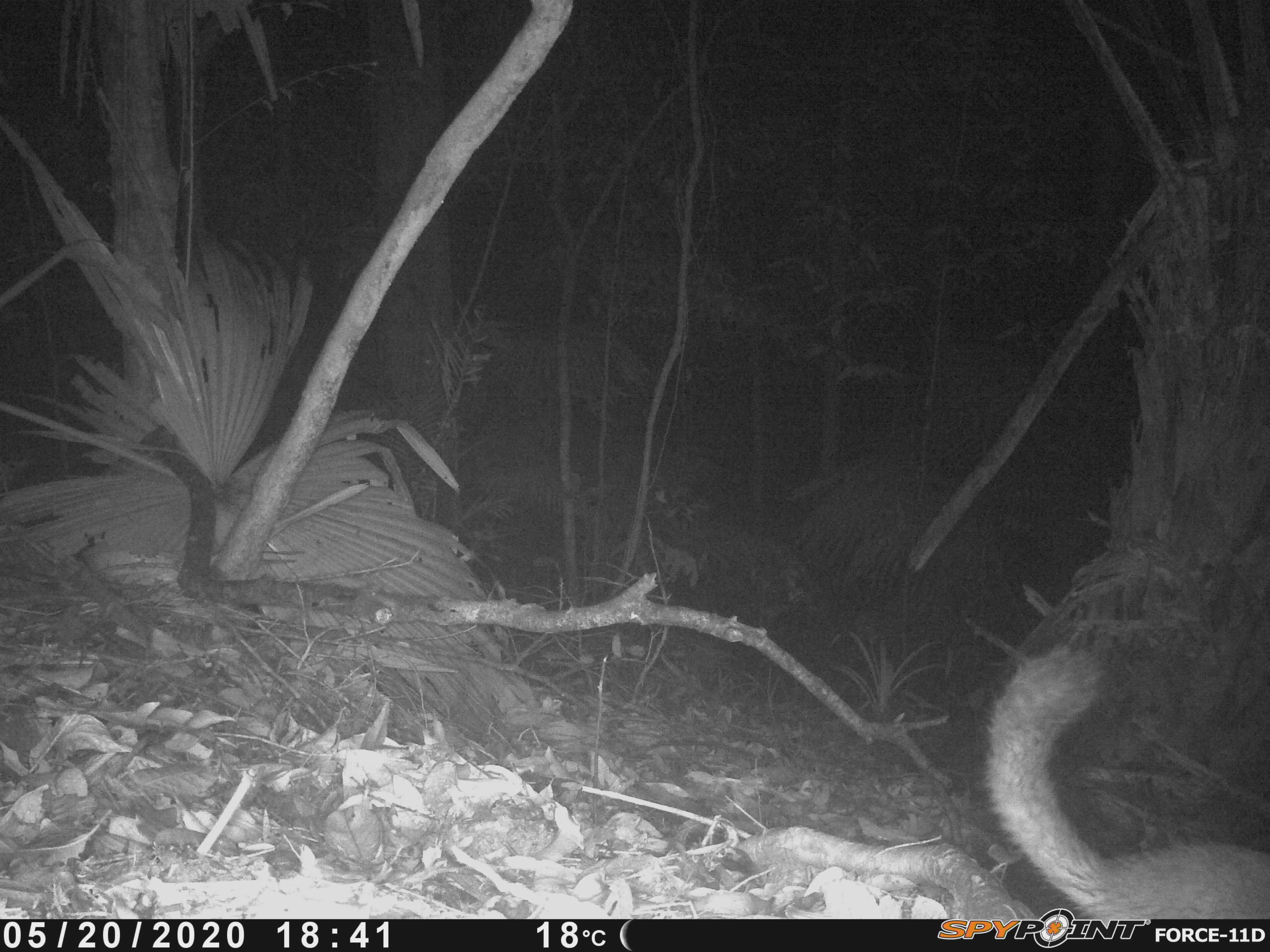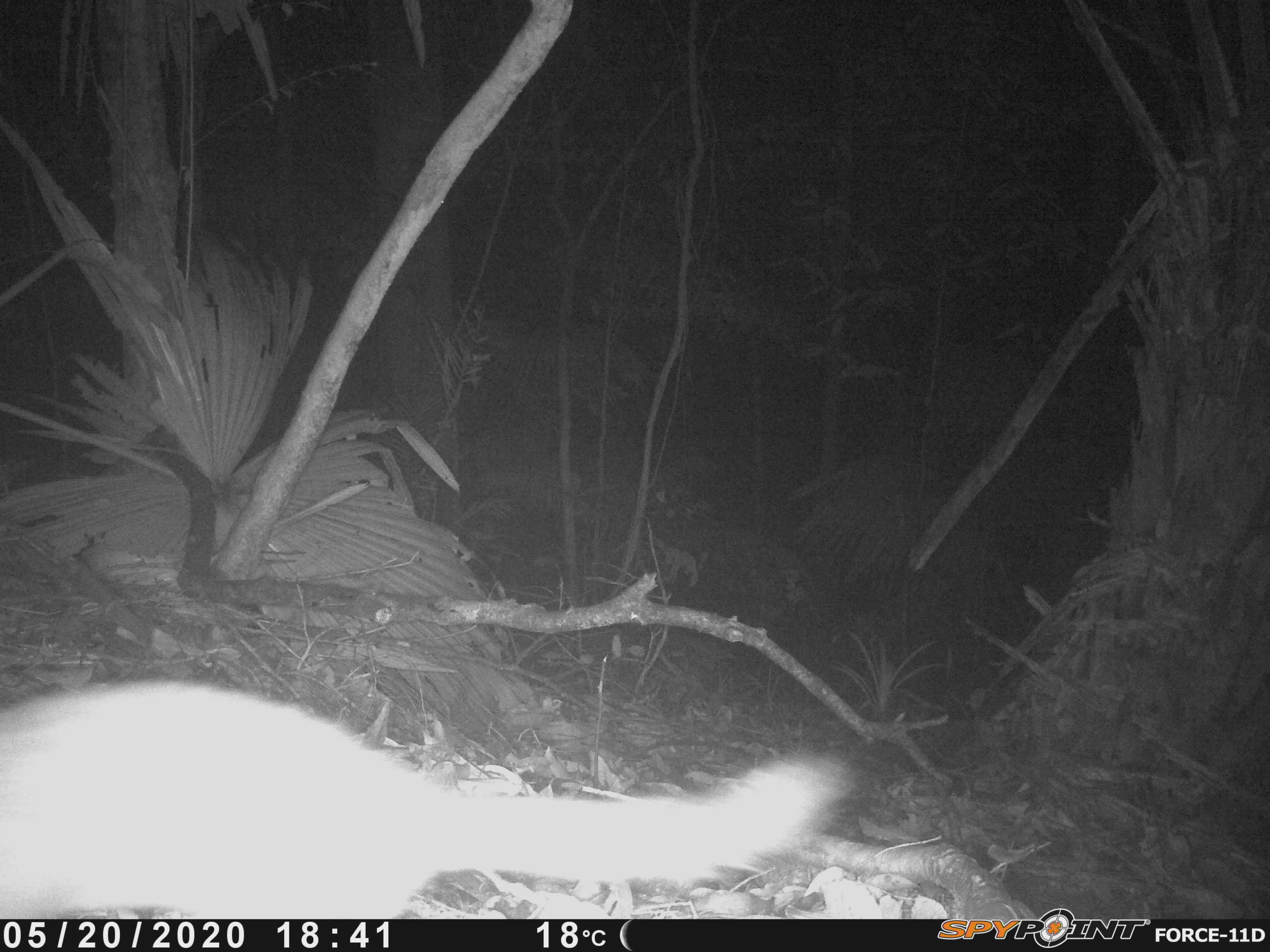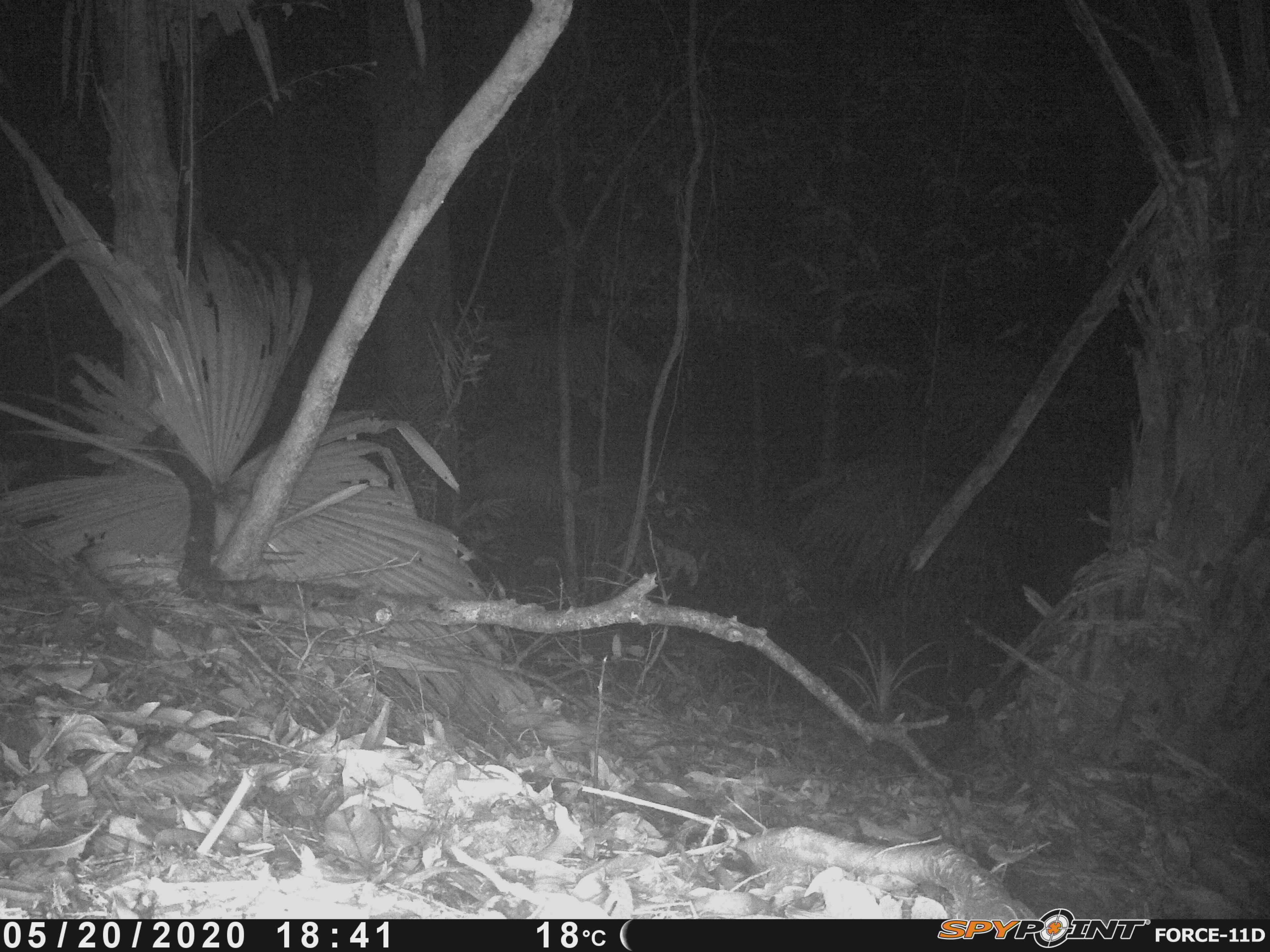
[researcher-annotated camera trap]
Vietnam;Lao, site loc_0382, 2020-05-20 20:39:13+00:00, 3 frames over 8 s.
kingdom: Animalia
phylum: Chordata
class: Mammalia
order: Carnivora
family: Mustelidae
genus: Melogale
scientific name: Melogale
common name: ferret badger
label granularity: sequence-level